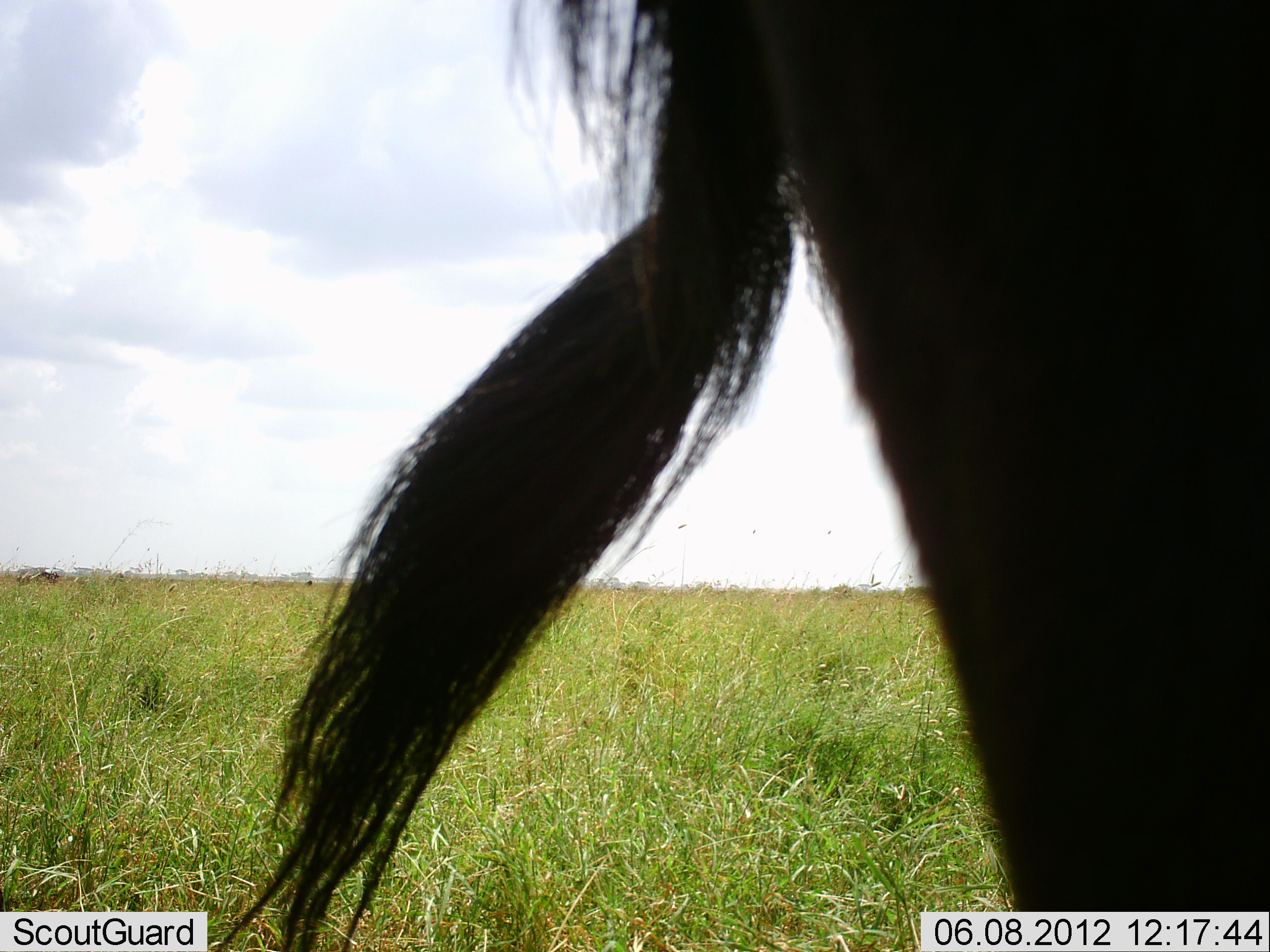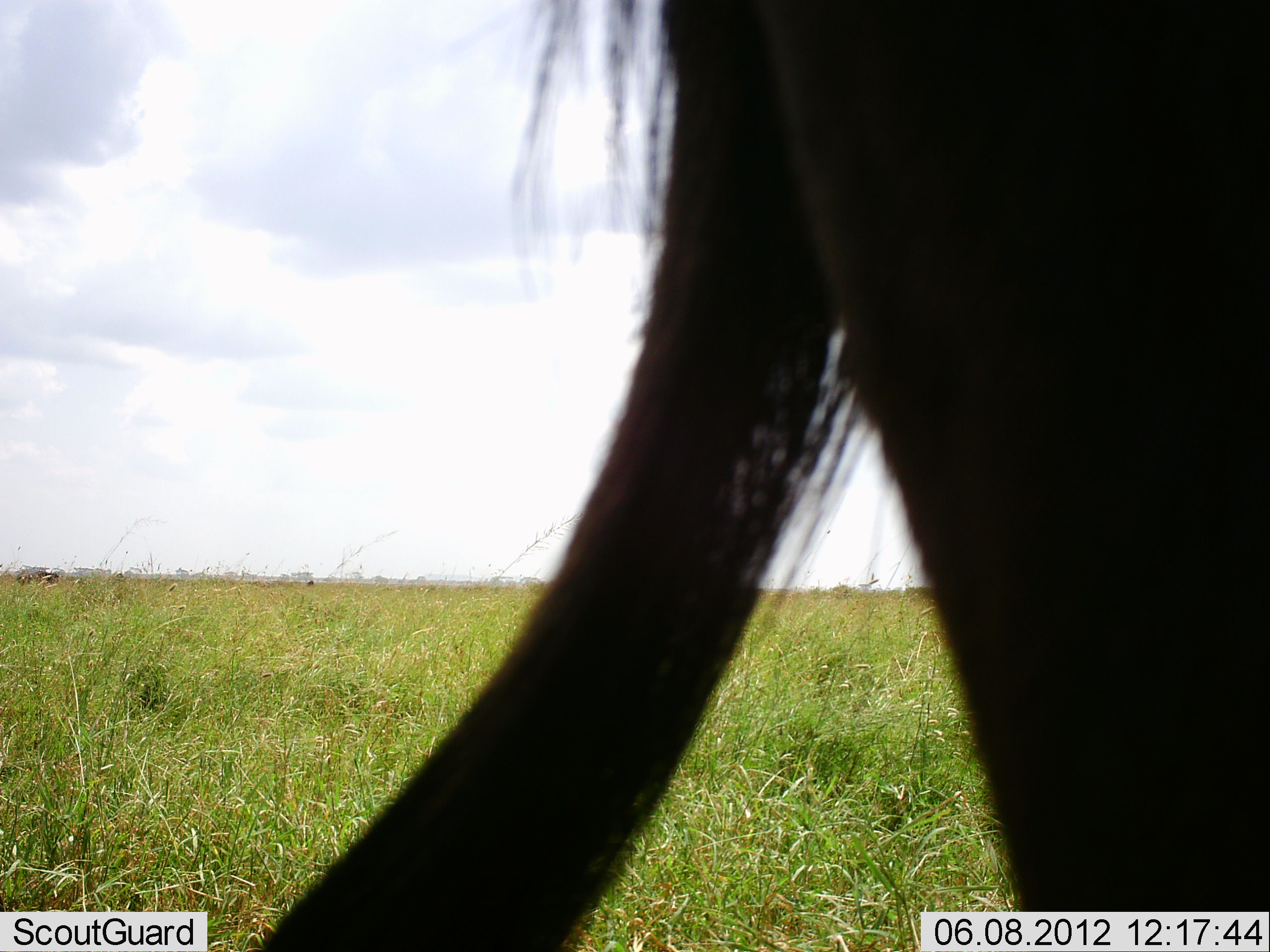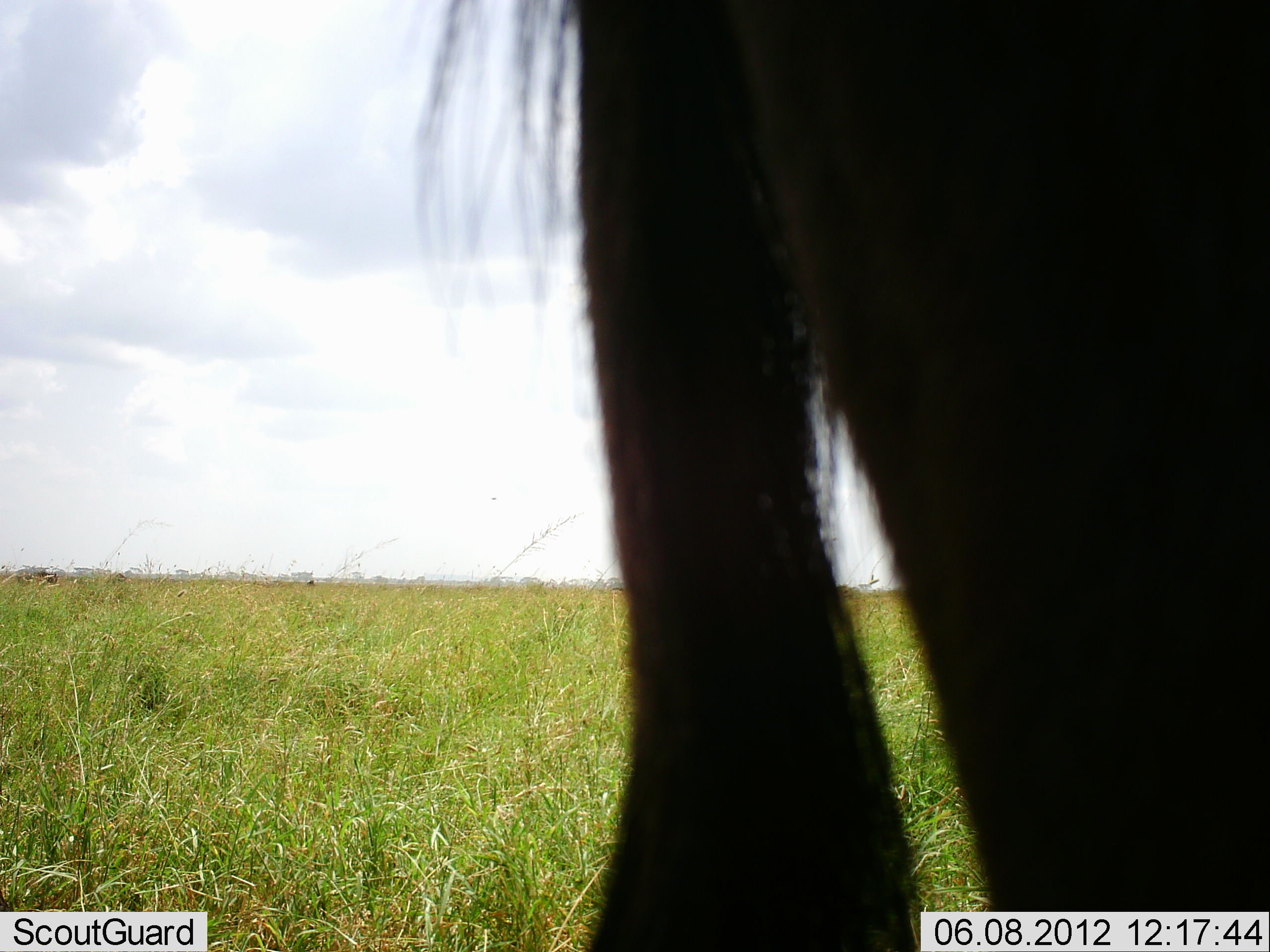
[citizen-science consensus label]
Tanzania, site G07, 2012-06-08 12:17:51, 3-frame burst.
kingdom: Animalia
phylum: Chordata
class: Mammalia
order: Artiodactyla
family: Bovidae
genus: Connochaetes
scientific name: Connochaetes taurinus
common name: blue wildebeest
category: wildebeest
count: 1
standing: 90%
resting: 0%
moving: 0%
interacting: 10%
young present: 0%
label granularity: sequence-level